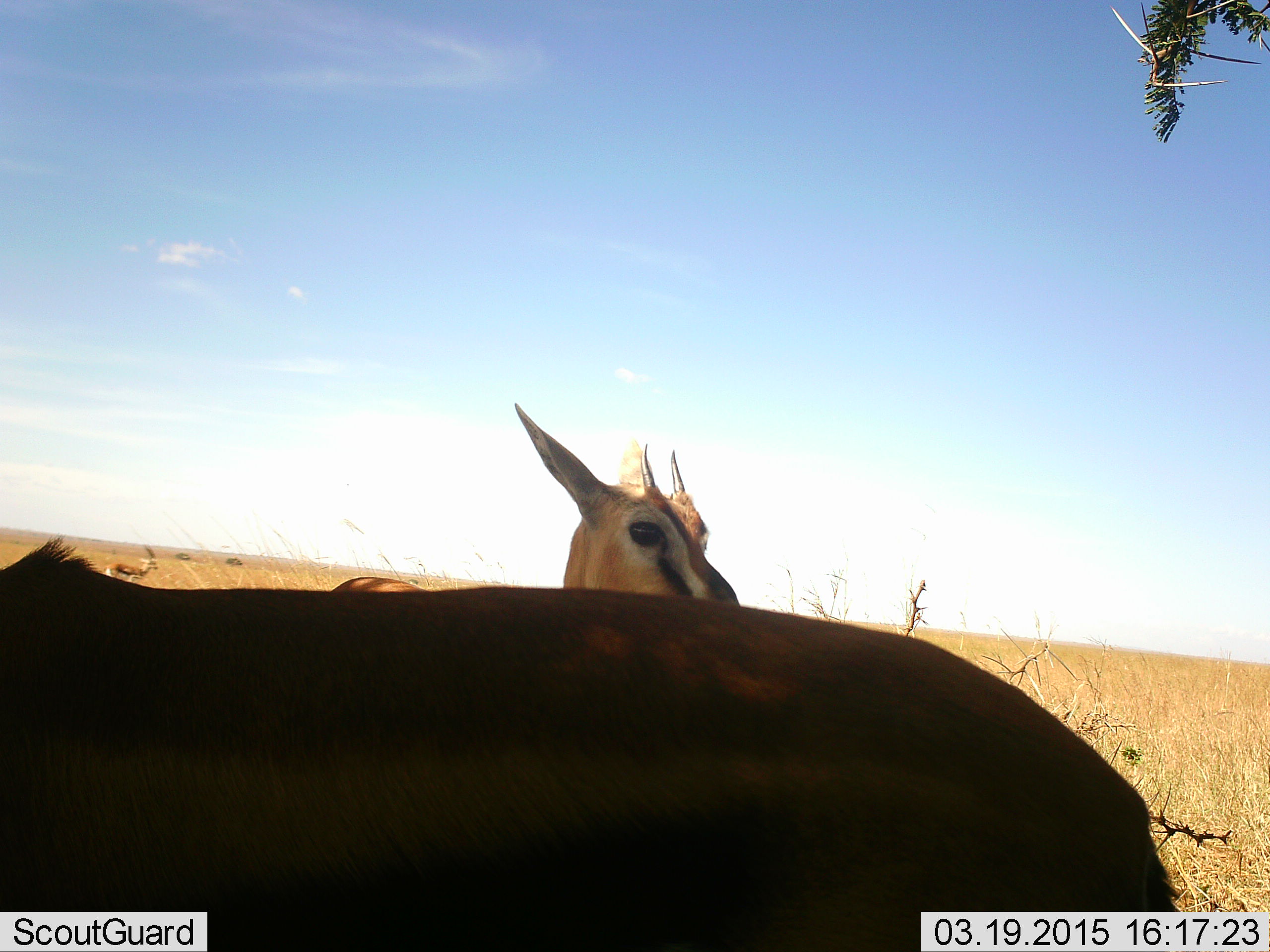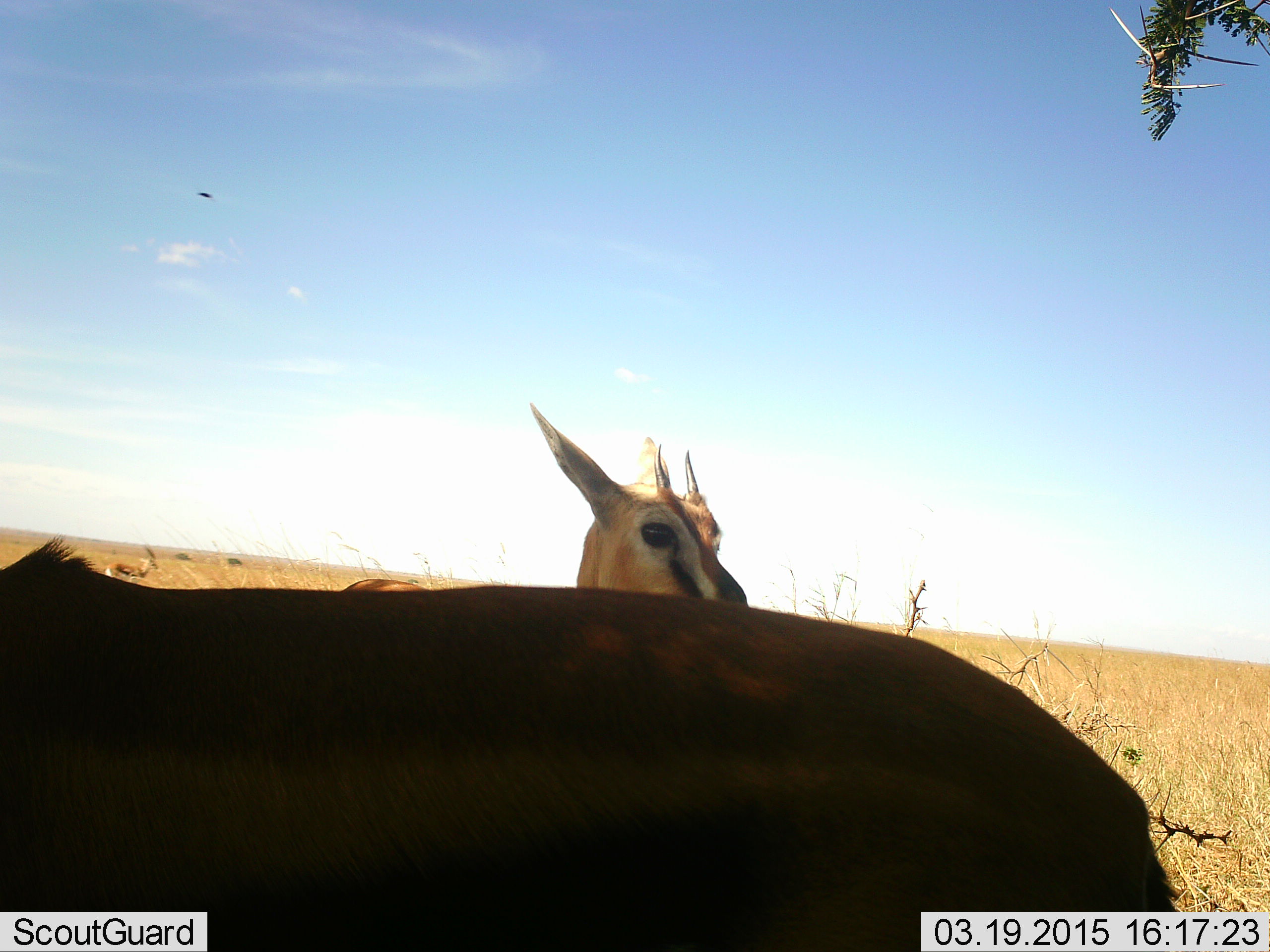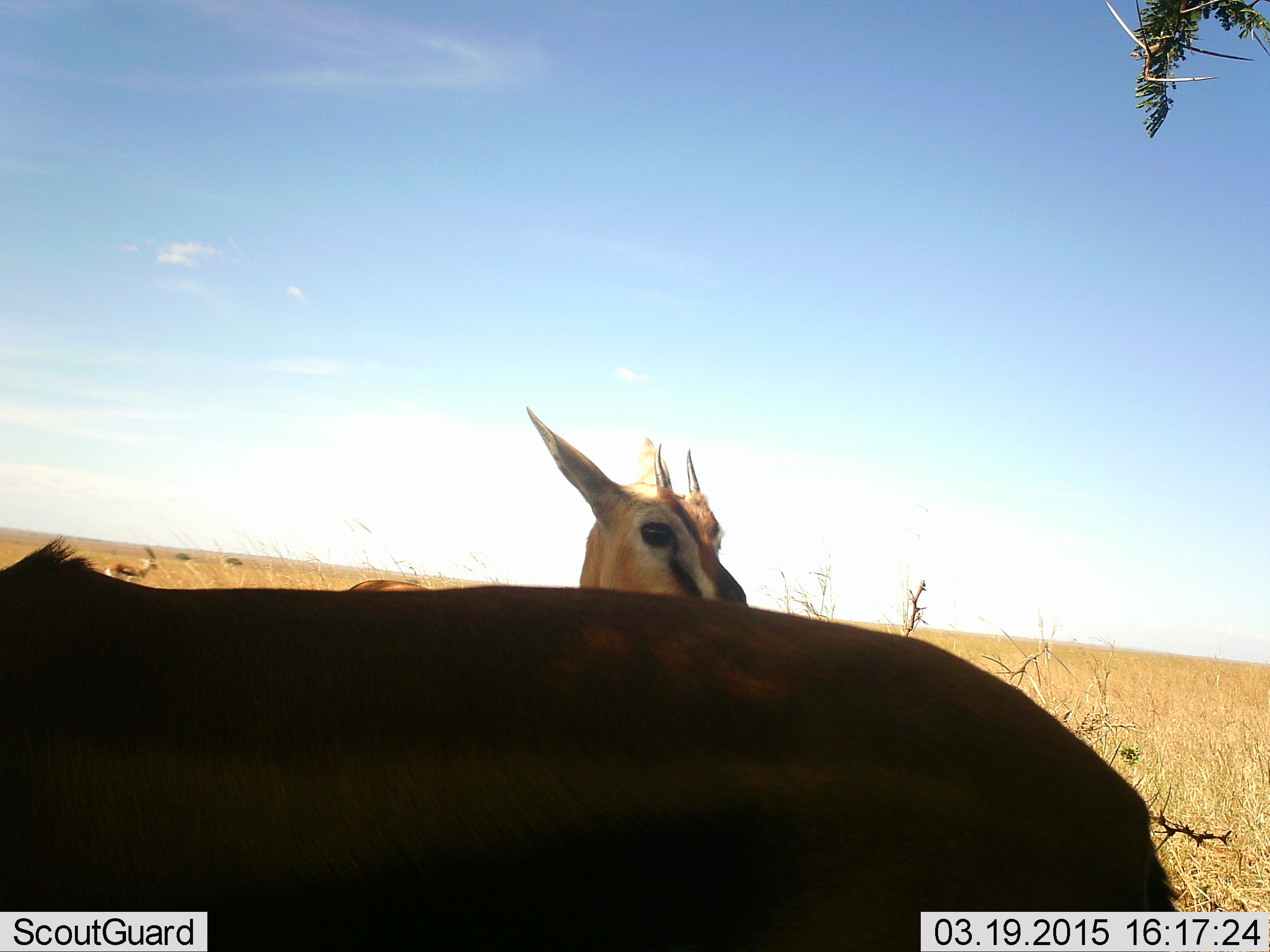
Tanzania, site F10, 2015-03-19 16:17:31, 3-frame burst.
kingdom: Animalia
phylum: Chordata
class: Mammalia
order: Artiodactyla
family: Bovidae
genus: Eudorcas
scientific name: Eudorcas thomsonii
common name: thomson's gazelle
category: gazellethomsons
Gazellethomsons (thomson's gazelle) (Eudorcas thomsonii), count 3. Behavior (volunteer vote fractions): standing 92%, resting 0%, moving 0%, interacting 0%. Young present (vote fraction): 25%. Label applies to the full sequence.